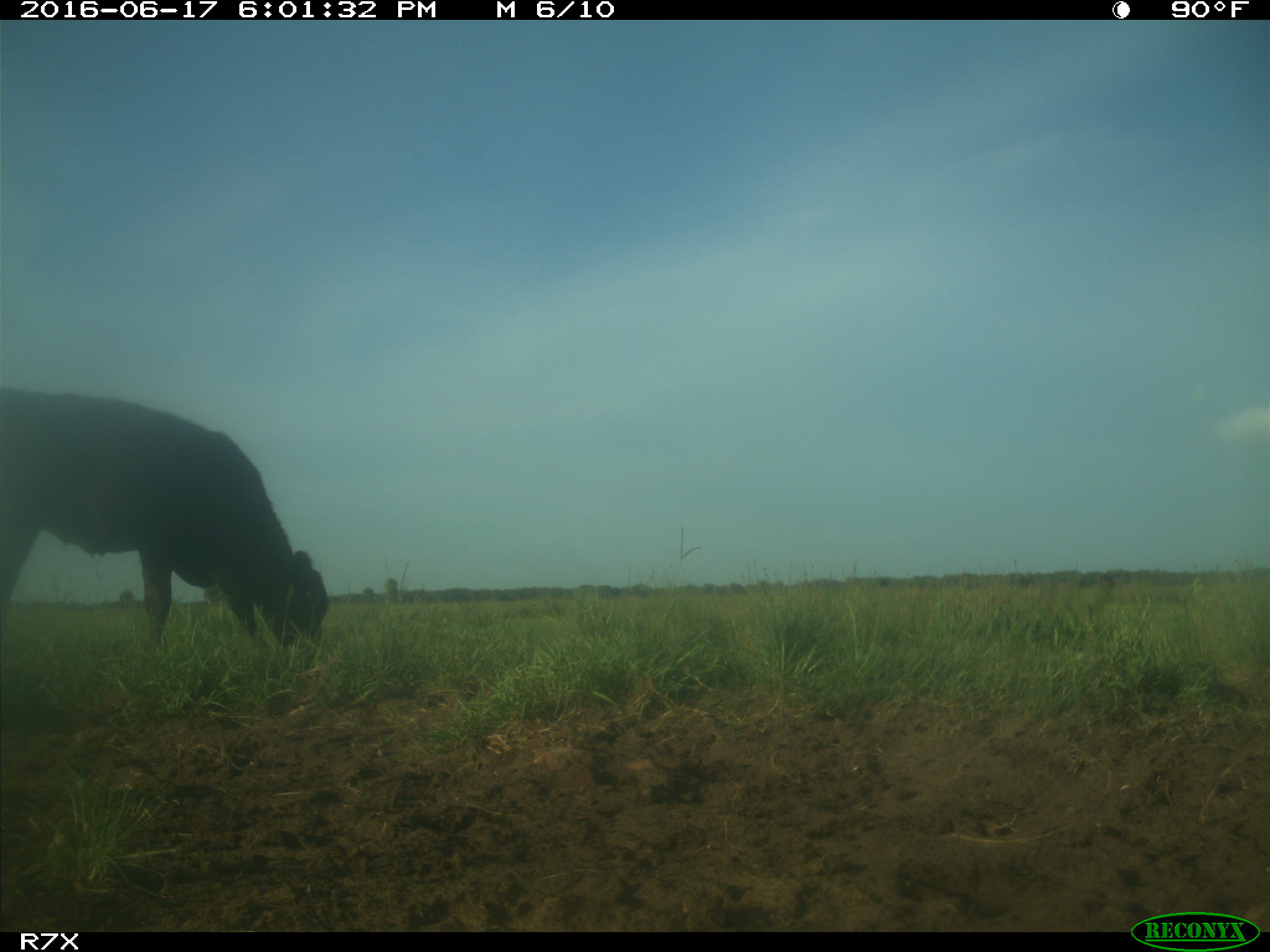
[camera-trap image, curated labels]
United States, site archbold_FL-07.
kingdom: Animalia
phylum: Chordata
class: Mammalia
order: Artiodactyla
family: Bovidae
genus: Bos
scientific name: Bos taurus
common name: domestic cow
Bos taurus (domestic cow).